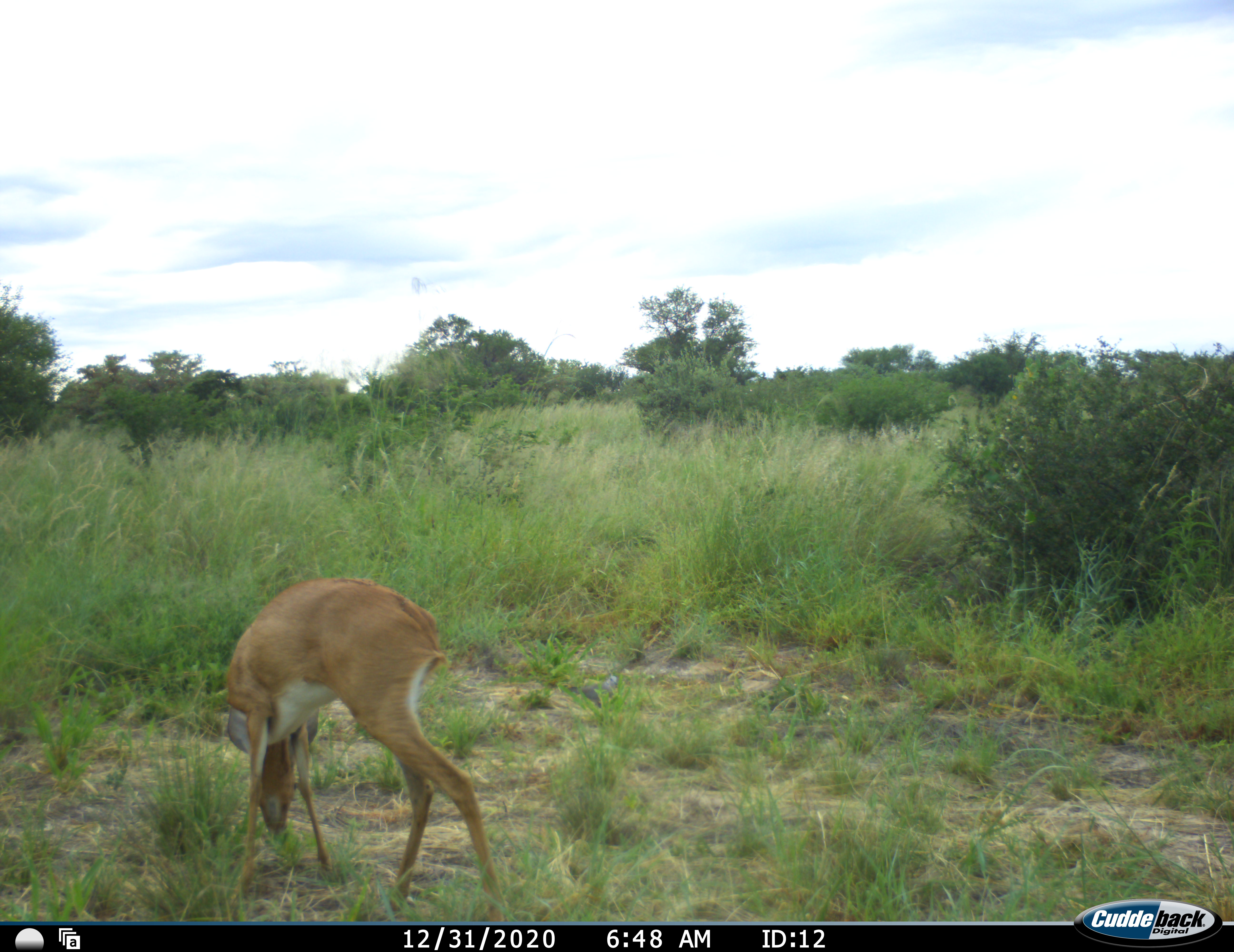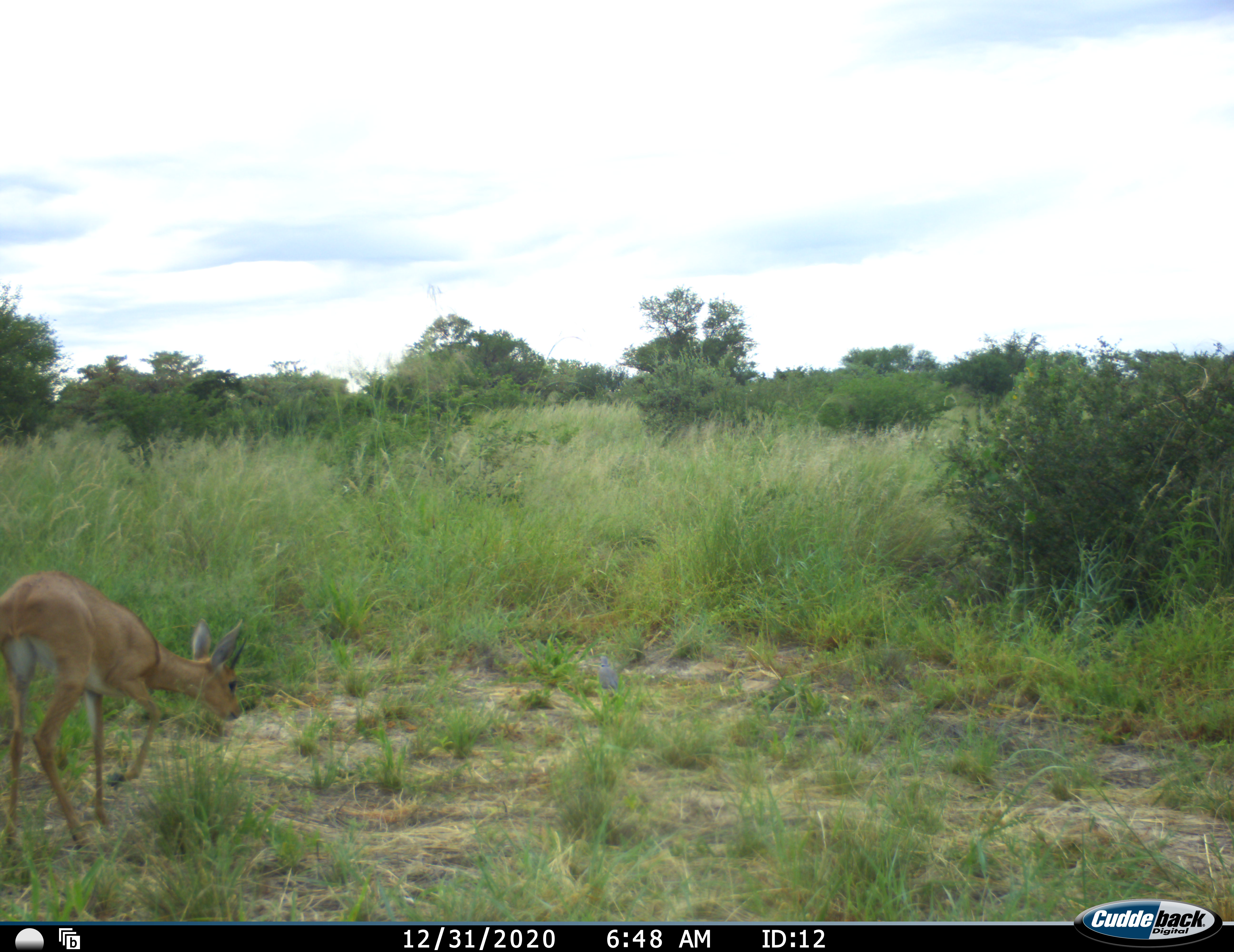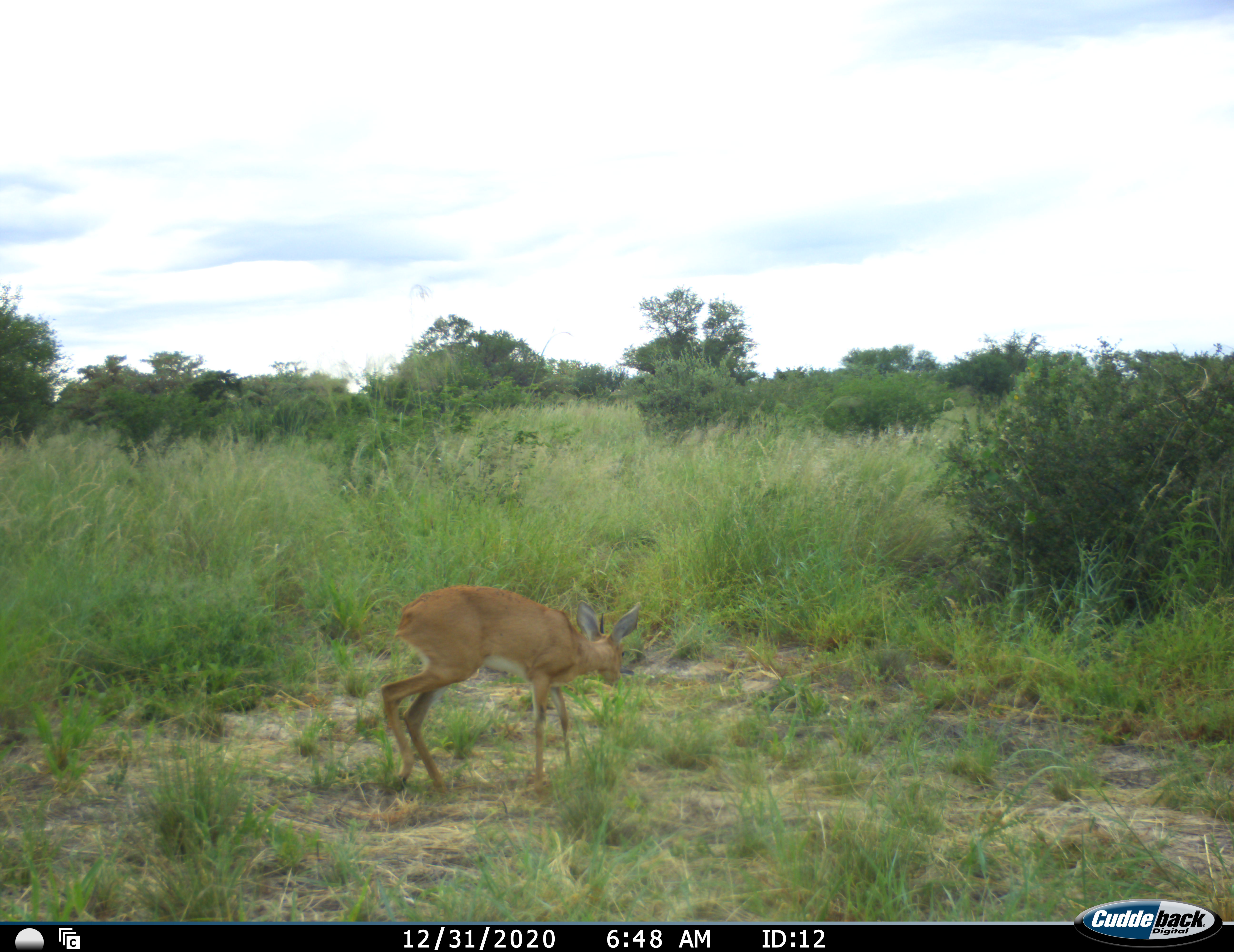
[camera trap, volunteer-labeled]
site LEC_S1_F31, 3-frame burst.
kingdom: Animalia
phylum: Chordata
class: Mammalia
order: Artiodactyla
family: Bovidae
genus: Raphicerus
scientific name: Raphicerus campestris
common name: steenbok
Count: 1.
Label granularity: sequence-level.